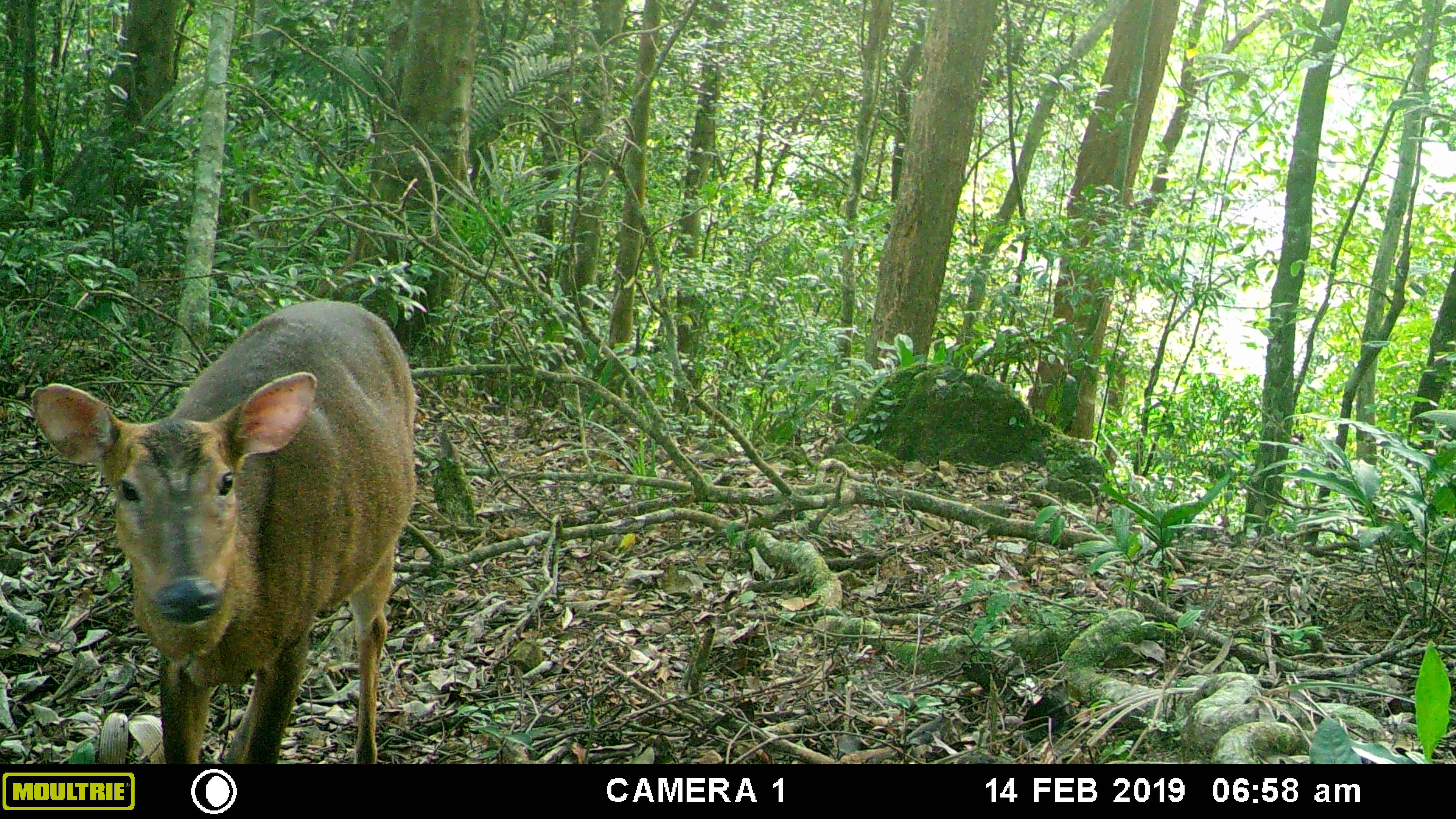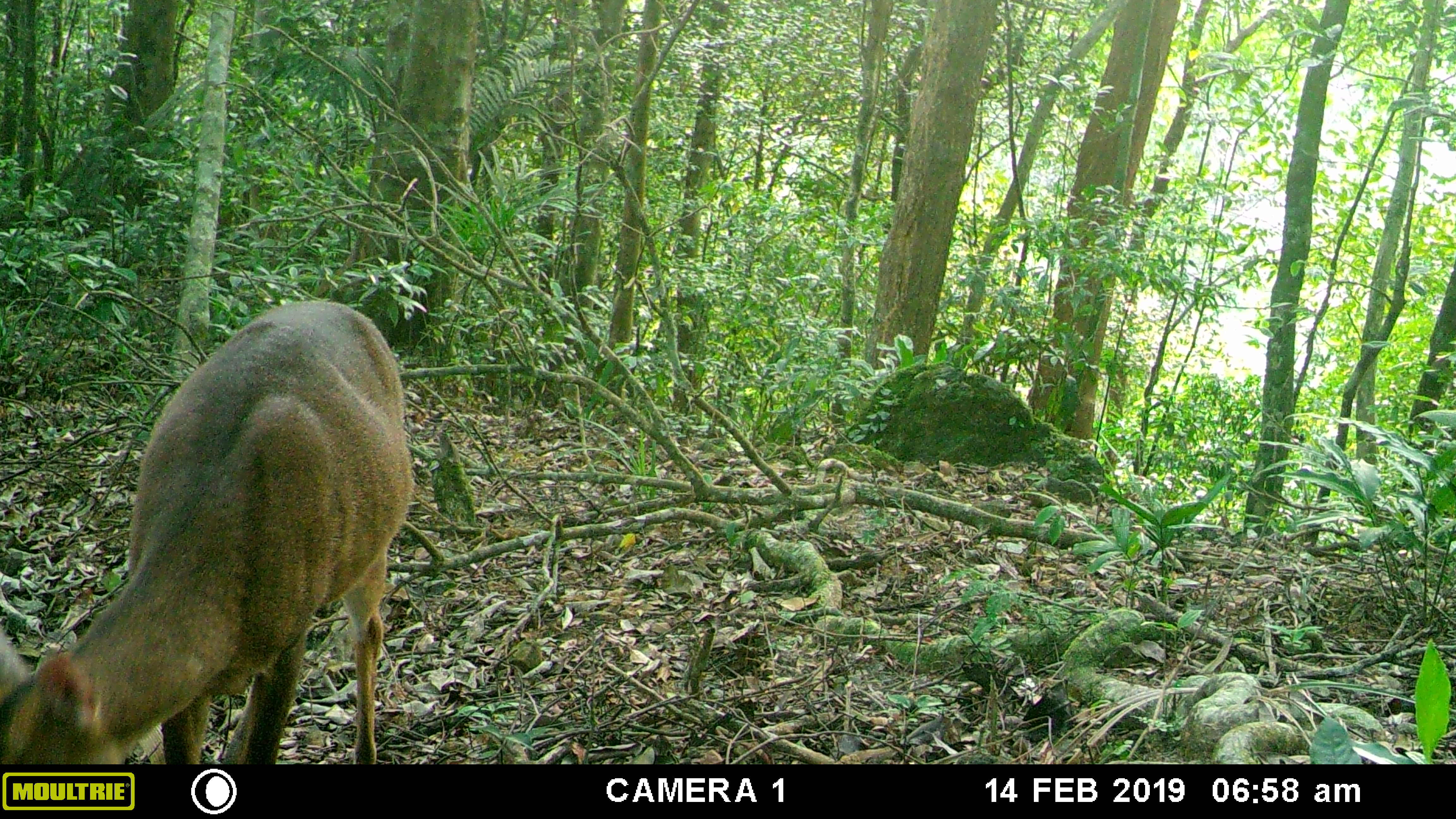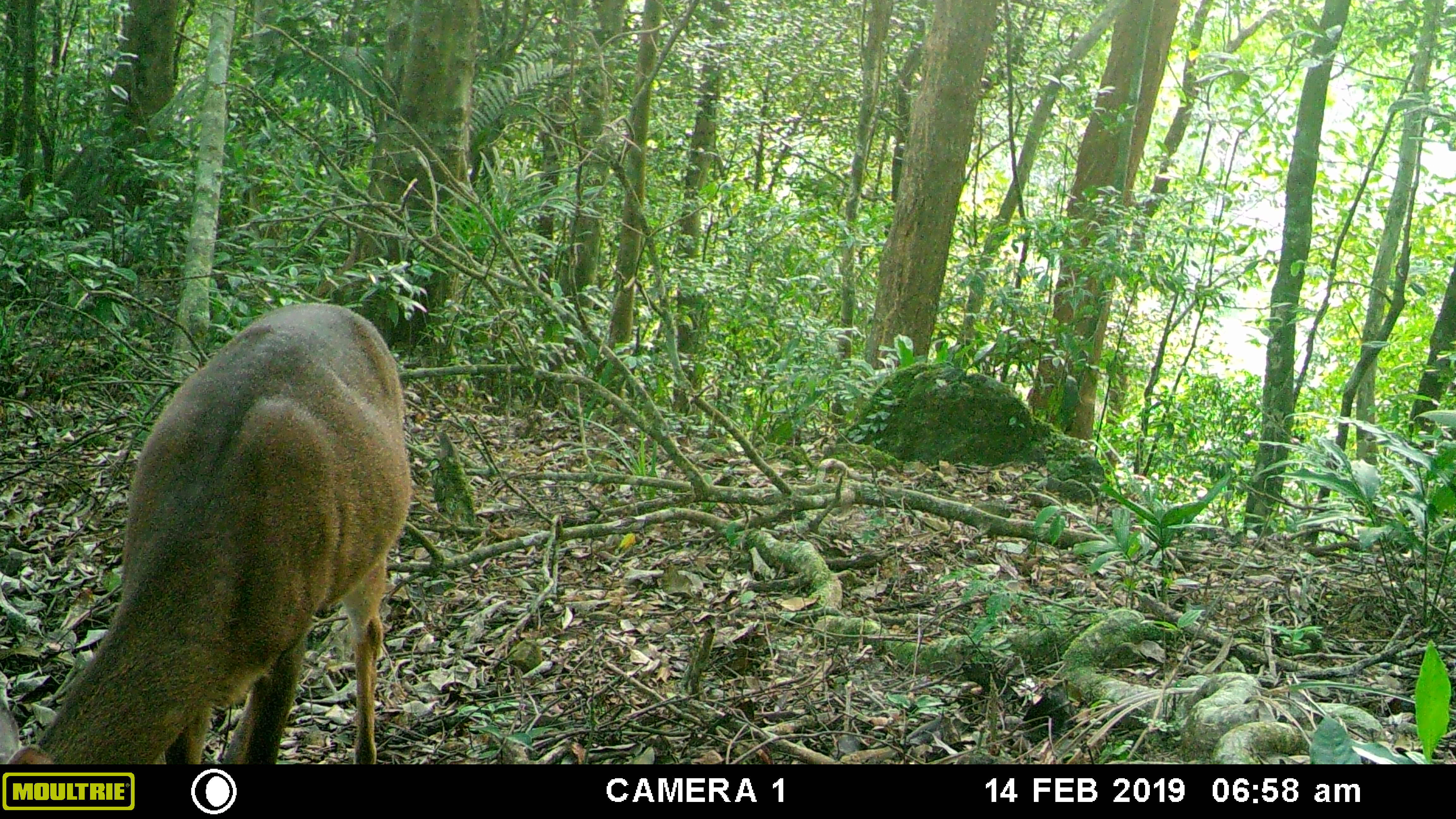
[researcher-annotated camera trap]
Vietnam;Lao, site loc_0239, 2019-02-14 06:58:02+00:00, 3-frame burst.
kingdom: Animalia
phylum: Chordata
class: Mammalia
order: Artiodactyla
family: Cervidae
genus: Muntiacus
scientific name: Muntiacus vuquangensis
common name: large-antlered muntjac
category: large antlered muntjac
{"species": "large antlered muntjac (large-antlered muntjac) (Muntiacus vuquangensis)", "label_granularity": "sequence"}